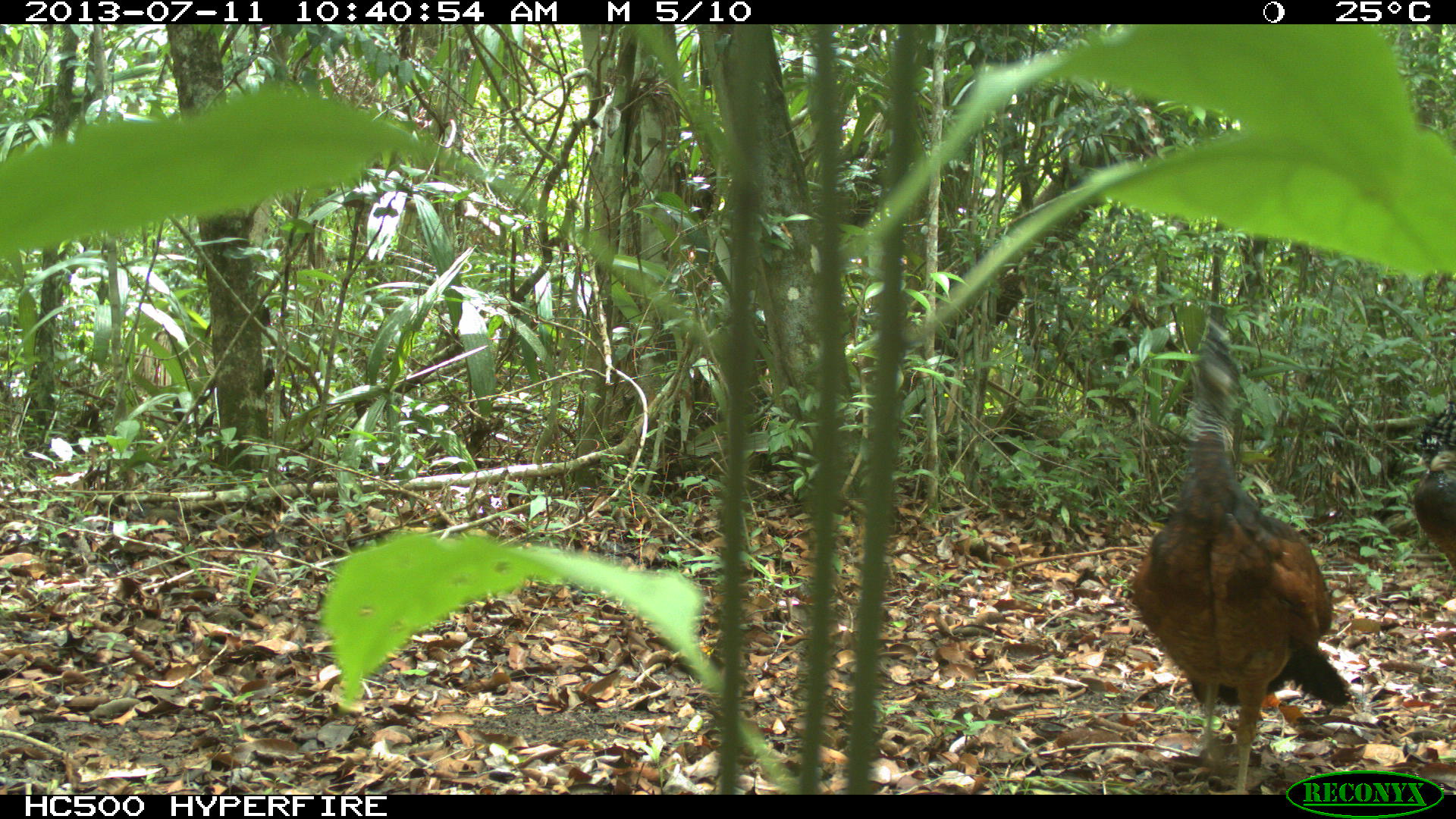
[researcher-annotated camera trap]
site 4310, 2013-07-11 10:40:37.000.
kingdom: Animalia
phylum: Chordata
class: Aves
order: Galliformes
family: Cracidae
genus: Crax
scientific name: Crax rubra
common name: great curassow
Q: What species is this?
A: Crax rubra (great curassow).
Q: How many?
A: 3.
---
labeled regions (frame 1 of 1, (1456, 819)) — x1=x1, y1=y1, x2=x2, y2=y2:
crax rubra: x1=1125, y1=314, x2=1355, y2=791; x1=1408, y1=387, x2=1456, y2=570